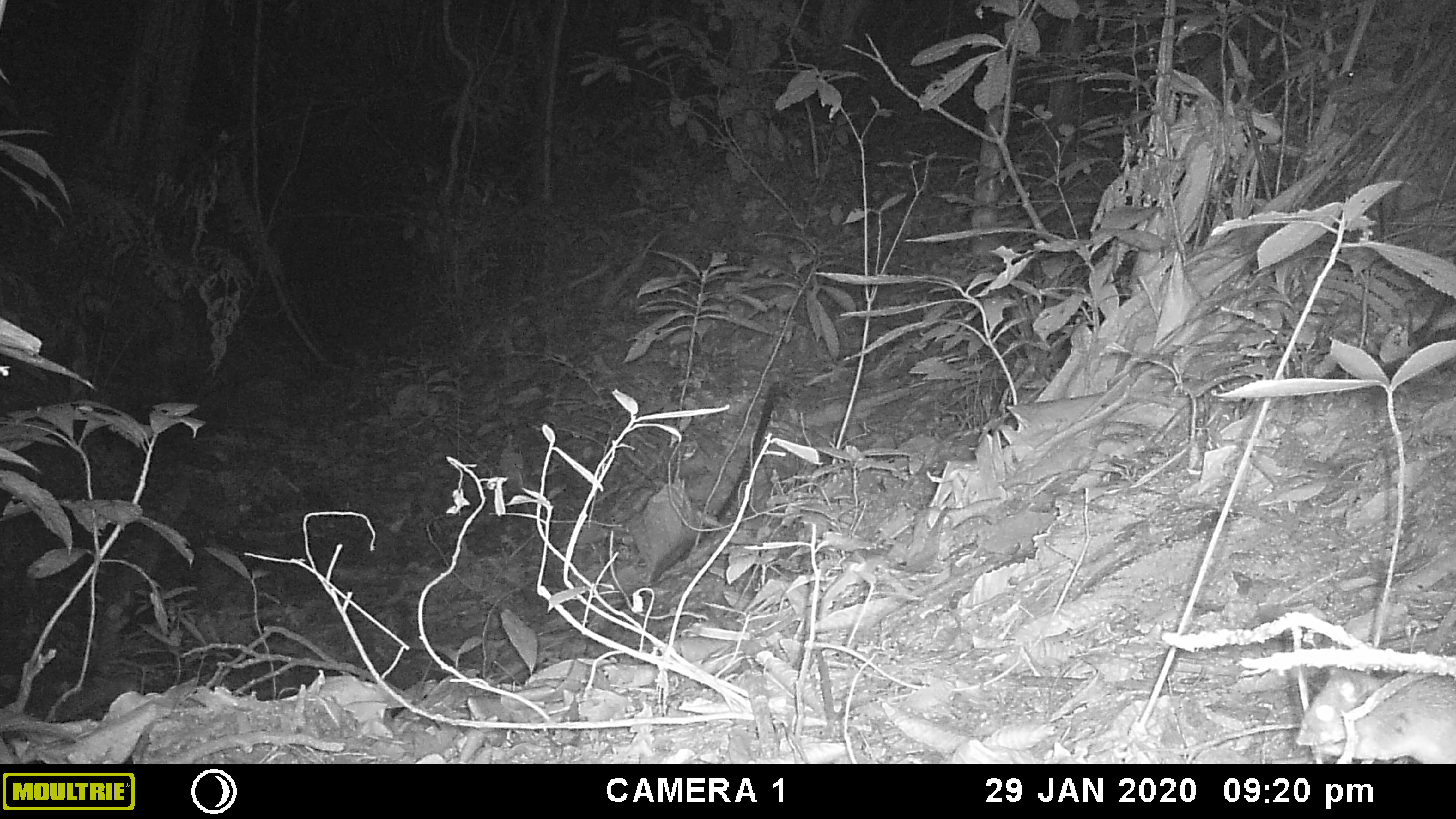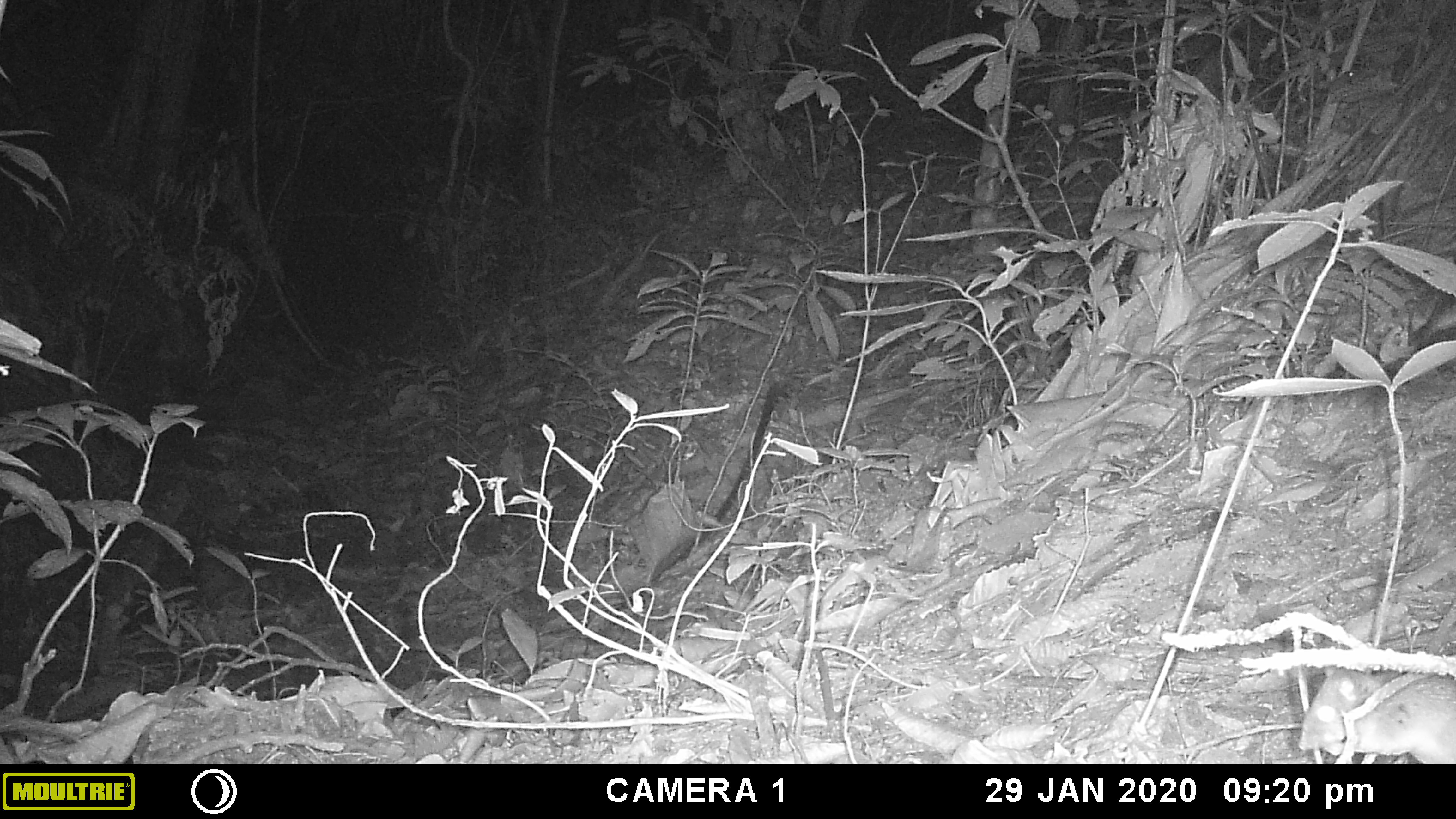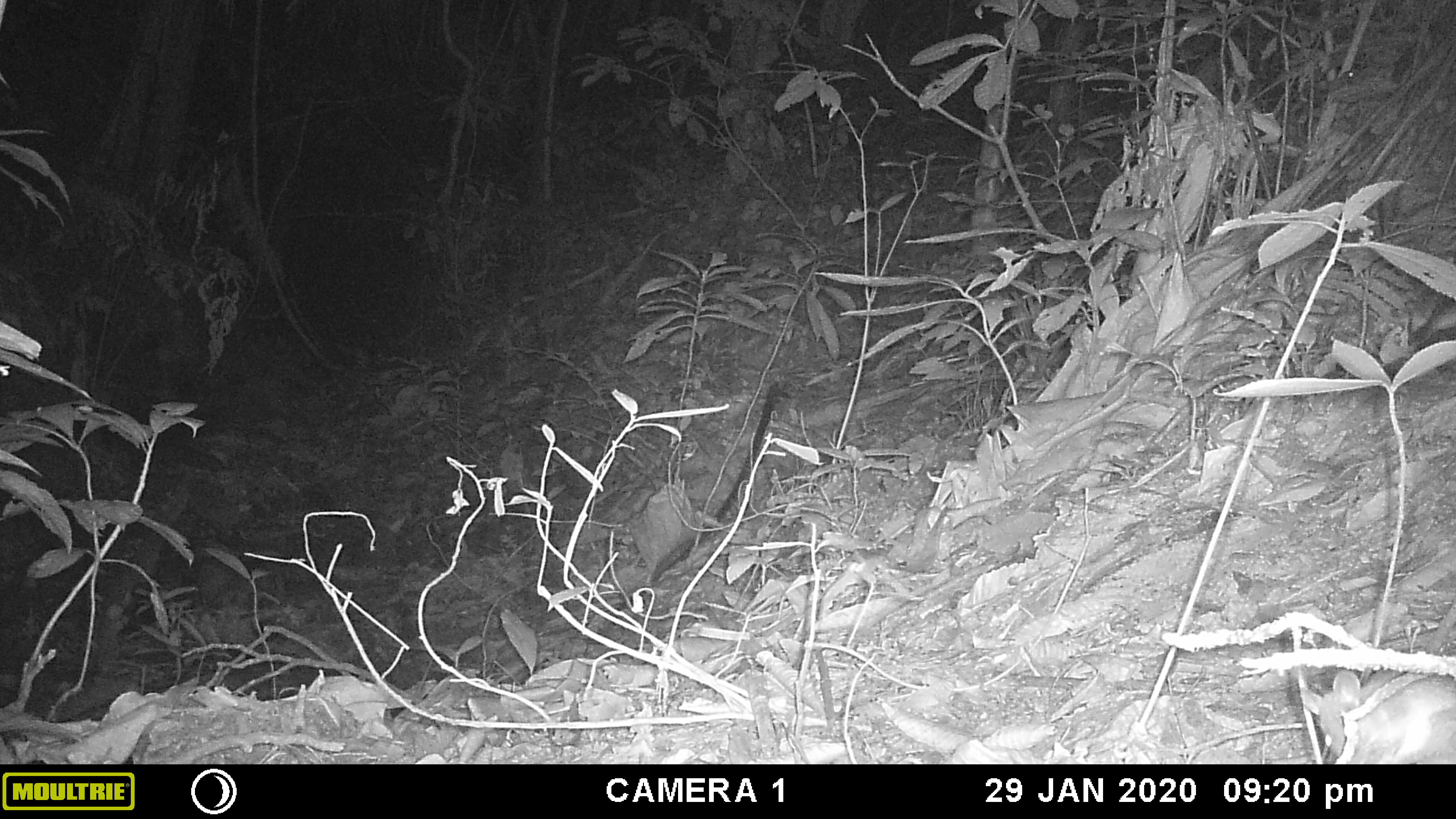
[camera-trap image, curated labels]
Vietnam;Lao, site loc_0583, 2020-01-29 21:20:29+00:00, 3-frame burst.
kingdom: Animalia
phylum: Chordata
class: Mammalia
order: Rodentia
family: Muridae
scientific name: Muridae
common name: old-world mice and rats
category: unidentified murid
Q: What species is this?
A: Unidentified murid (old-world mice and rats) (Muridae).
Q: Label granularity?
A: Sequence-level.